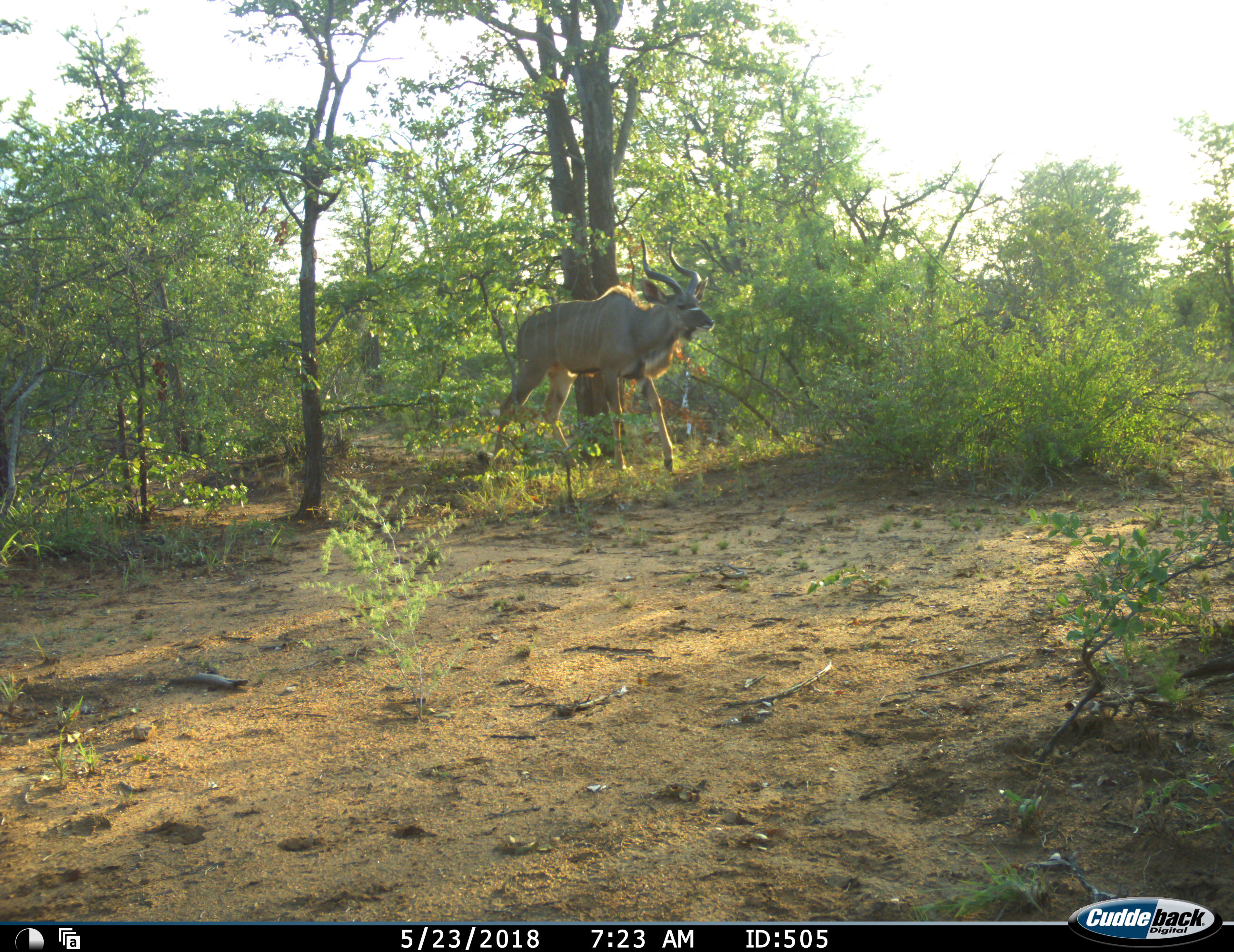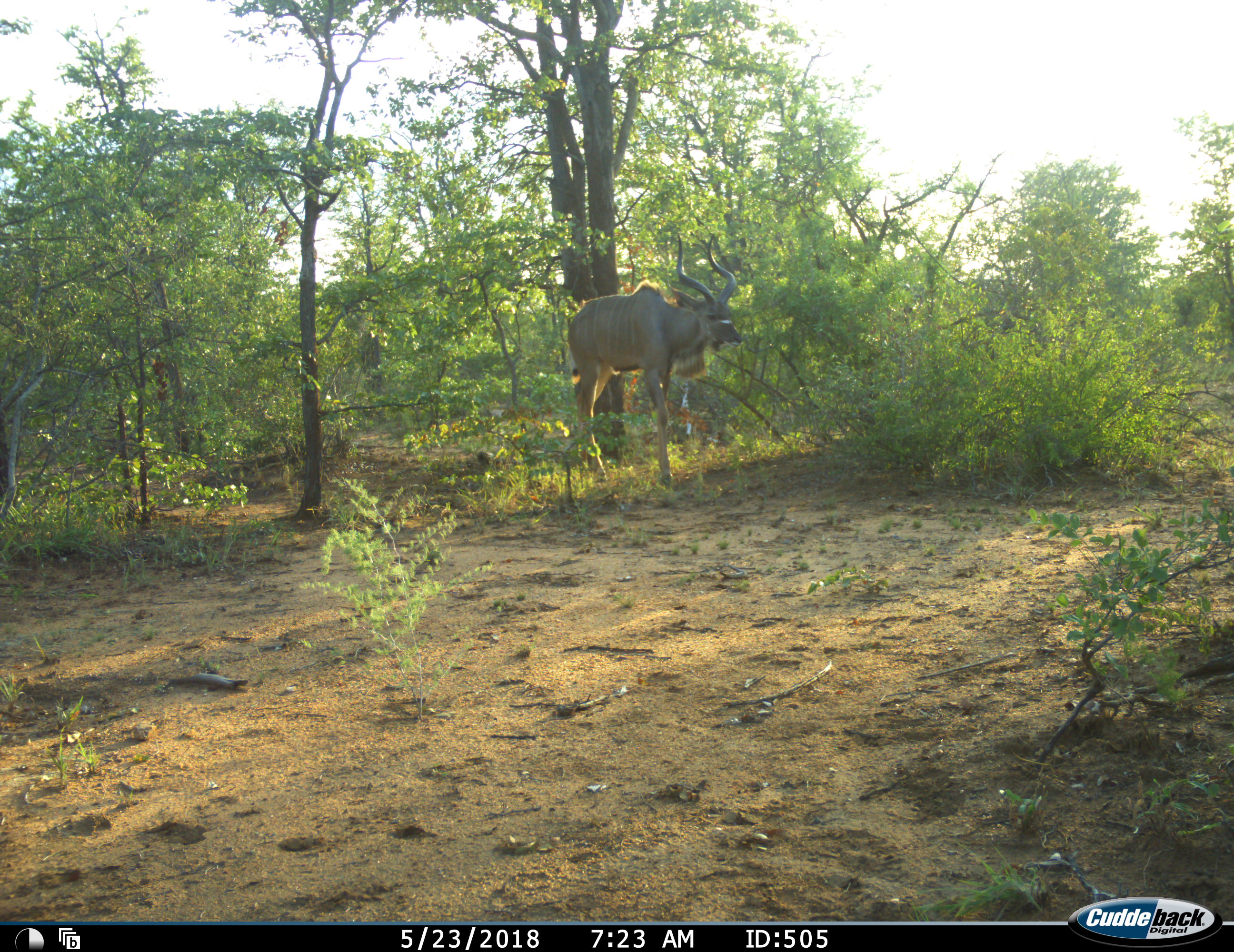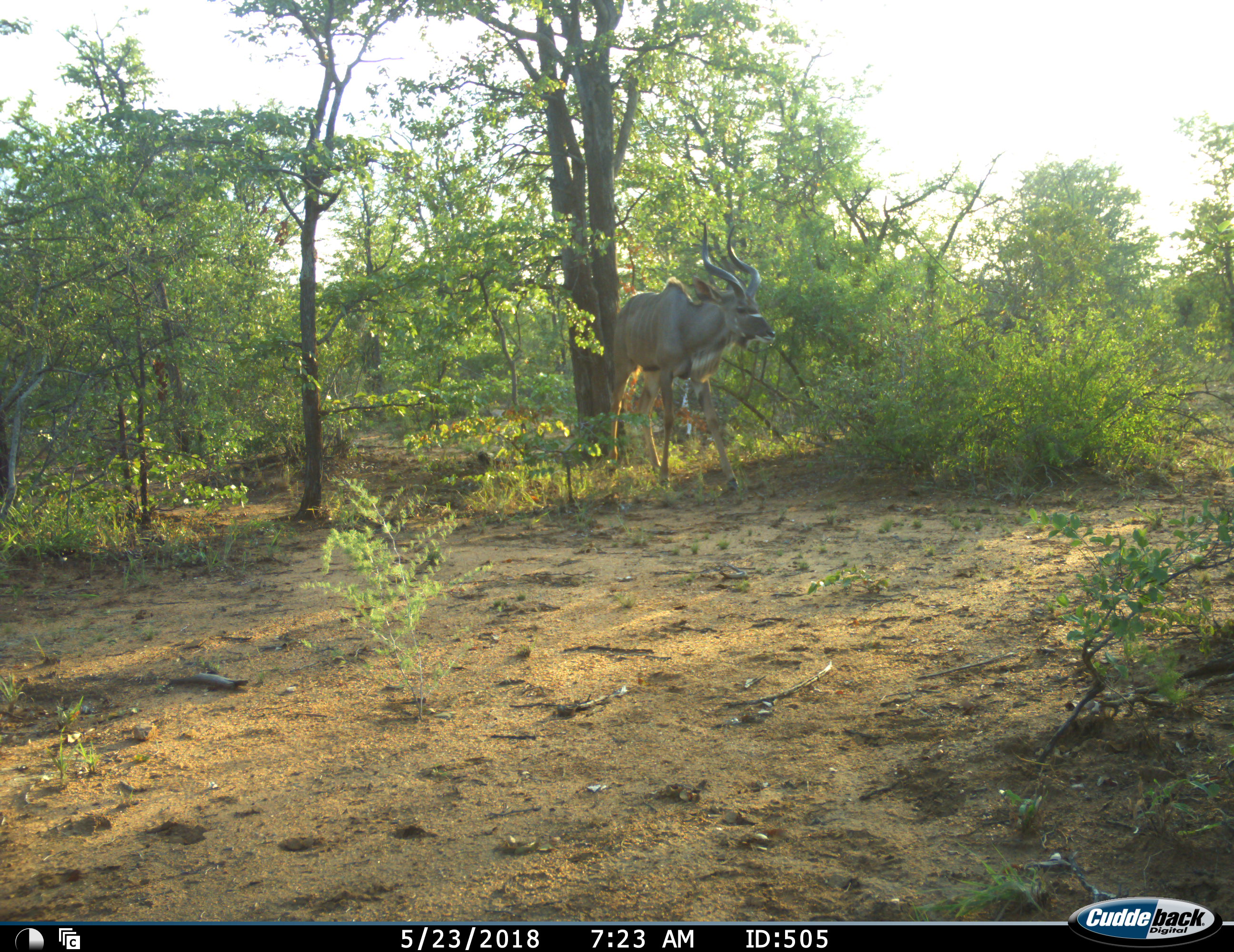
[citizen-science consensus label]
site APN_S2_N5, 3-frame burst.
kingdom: Animalia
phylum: Chordata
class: Mammalia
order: Artiodactyla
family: Bovidae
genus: Tragelaphus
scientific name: Tragelaphus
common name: kudu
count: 1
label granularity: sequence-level